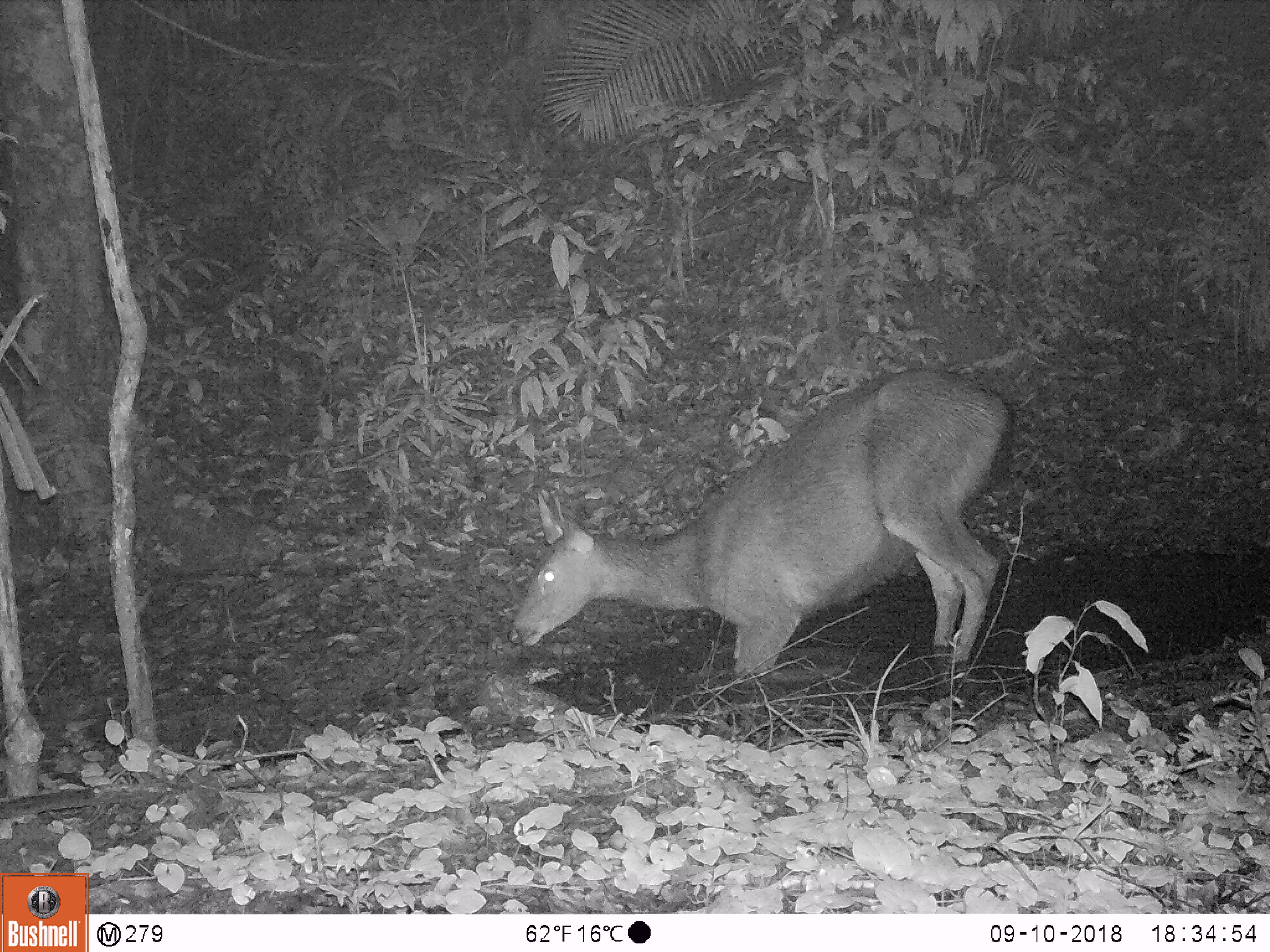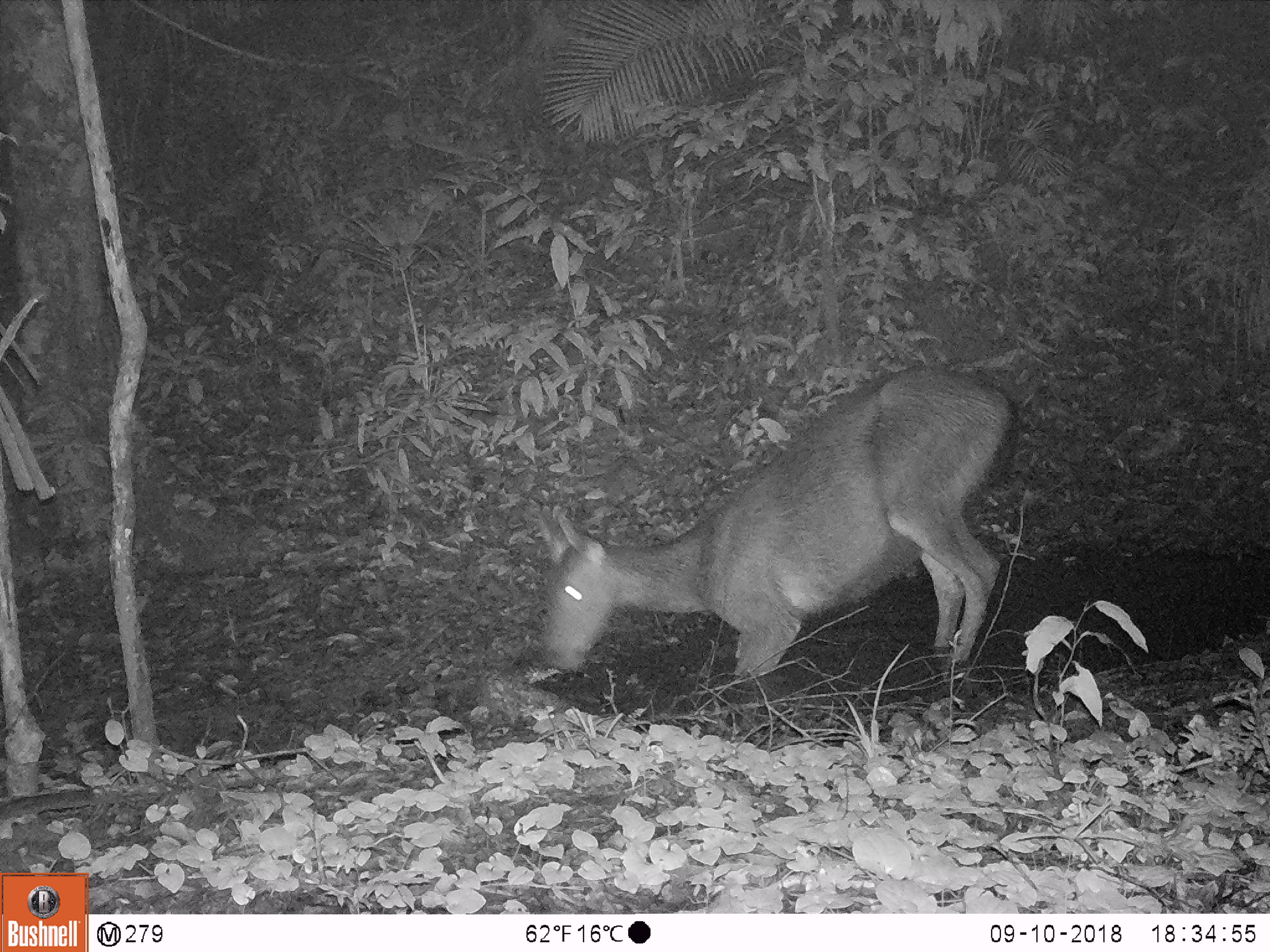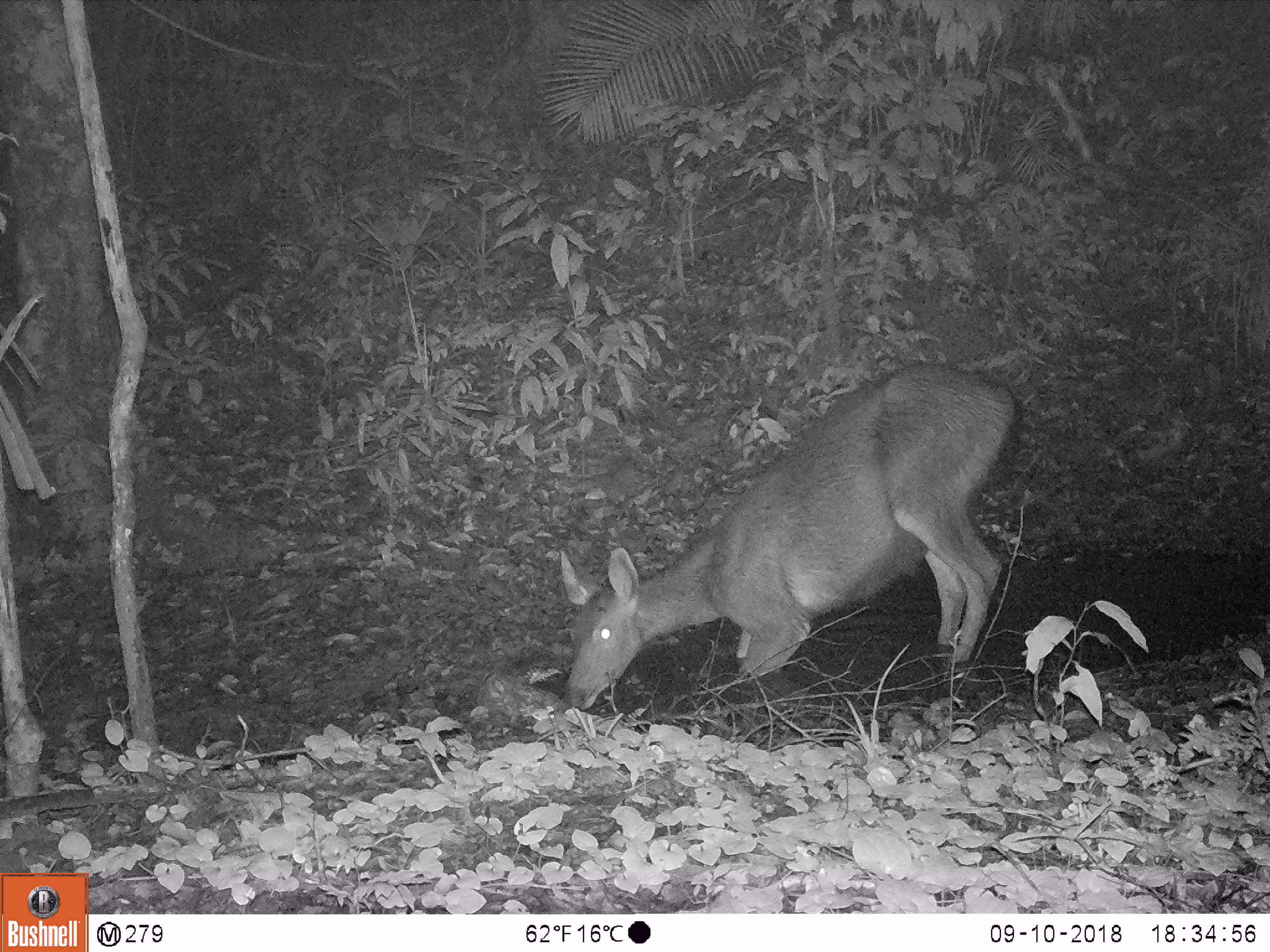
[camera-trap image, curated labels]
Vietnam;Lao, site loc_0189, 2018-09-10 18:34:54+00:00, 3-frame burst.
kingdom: Animalia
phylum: Chordata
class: Mammalia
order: Artiodactyla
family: Cervidae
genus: Rusa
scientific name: Rusa unicolor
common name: sambar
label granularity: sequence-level